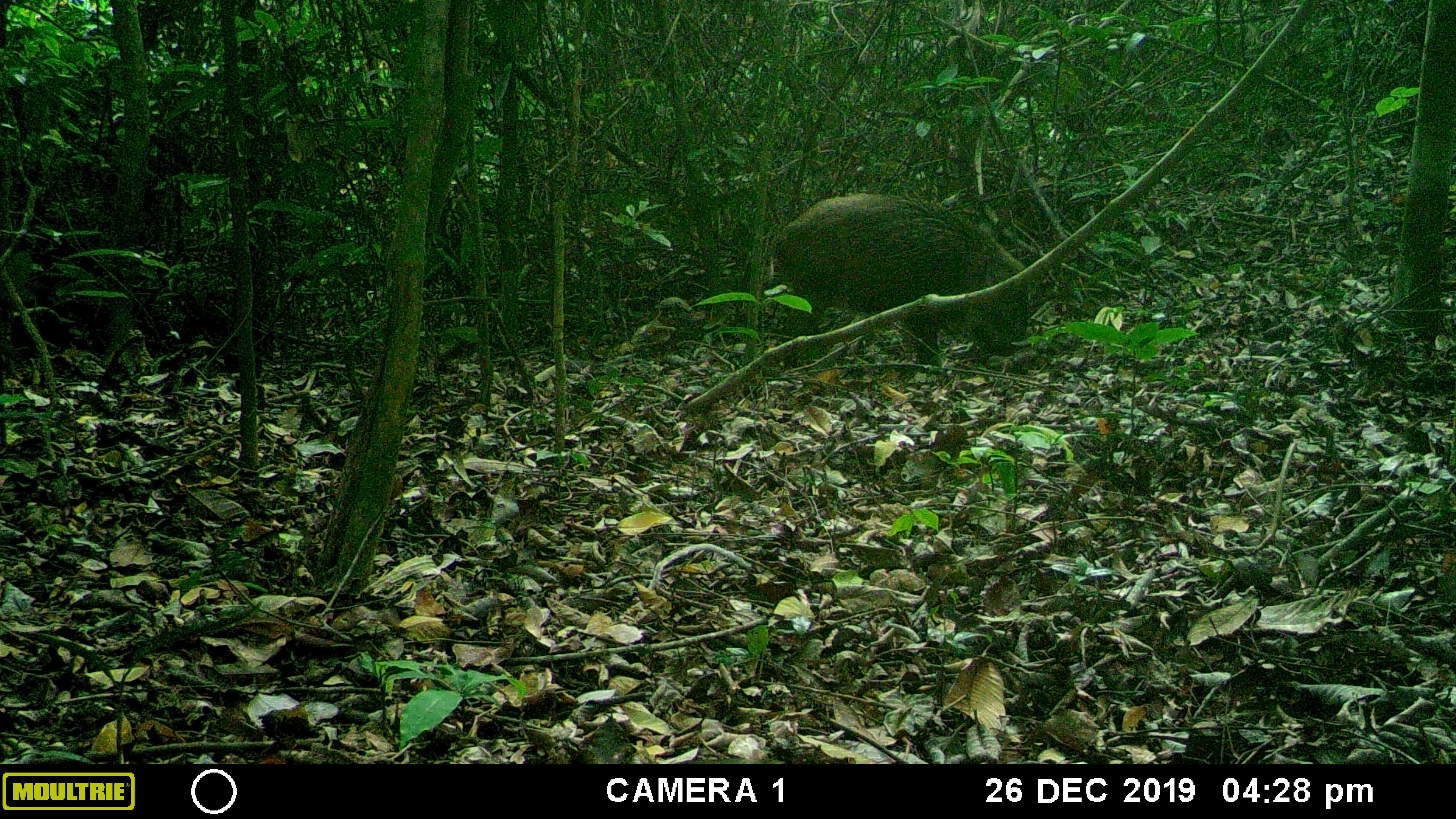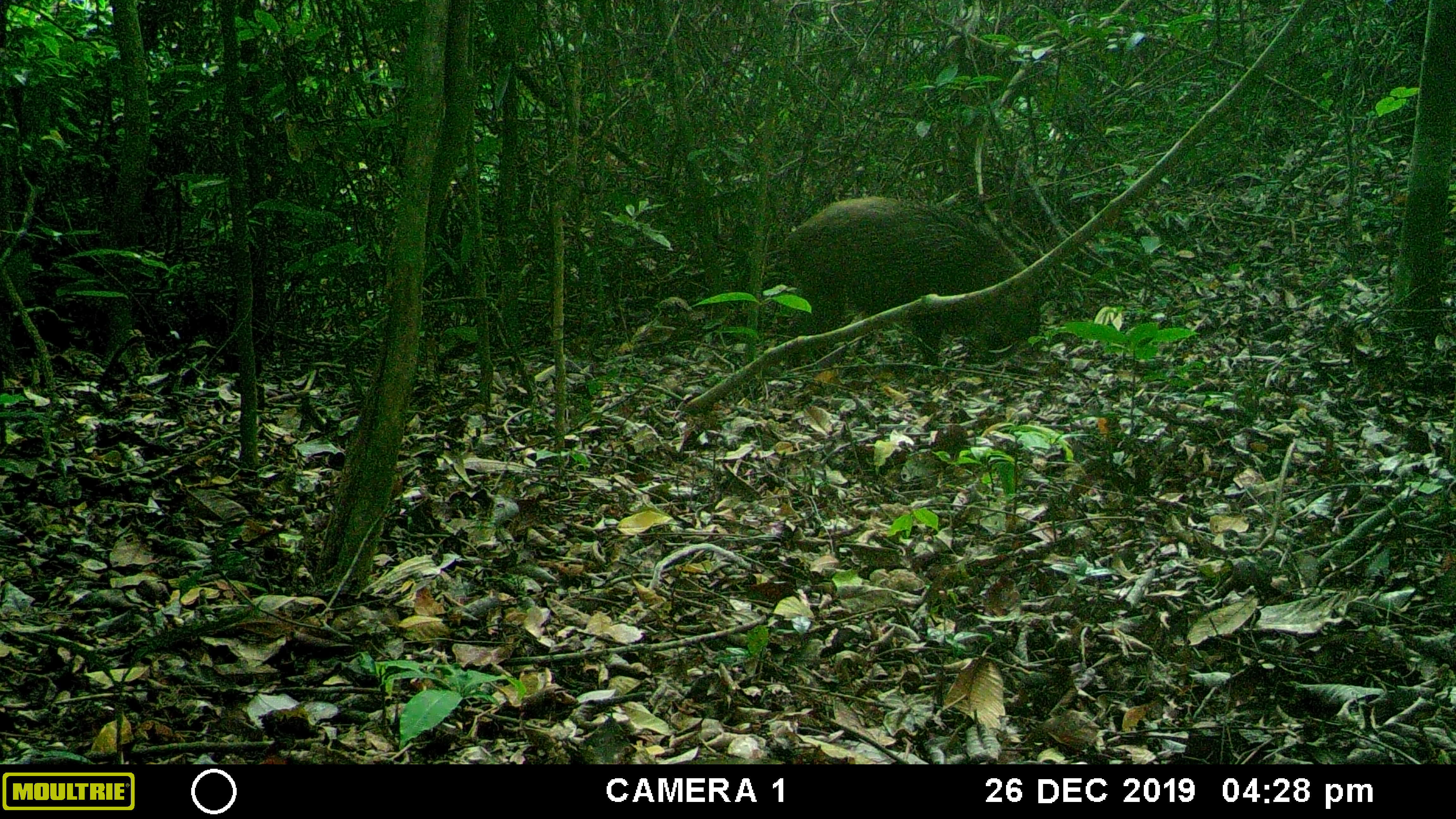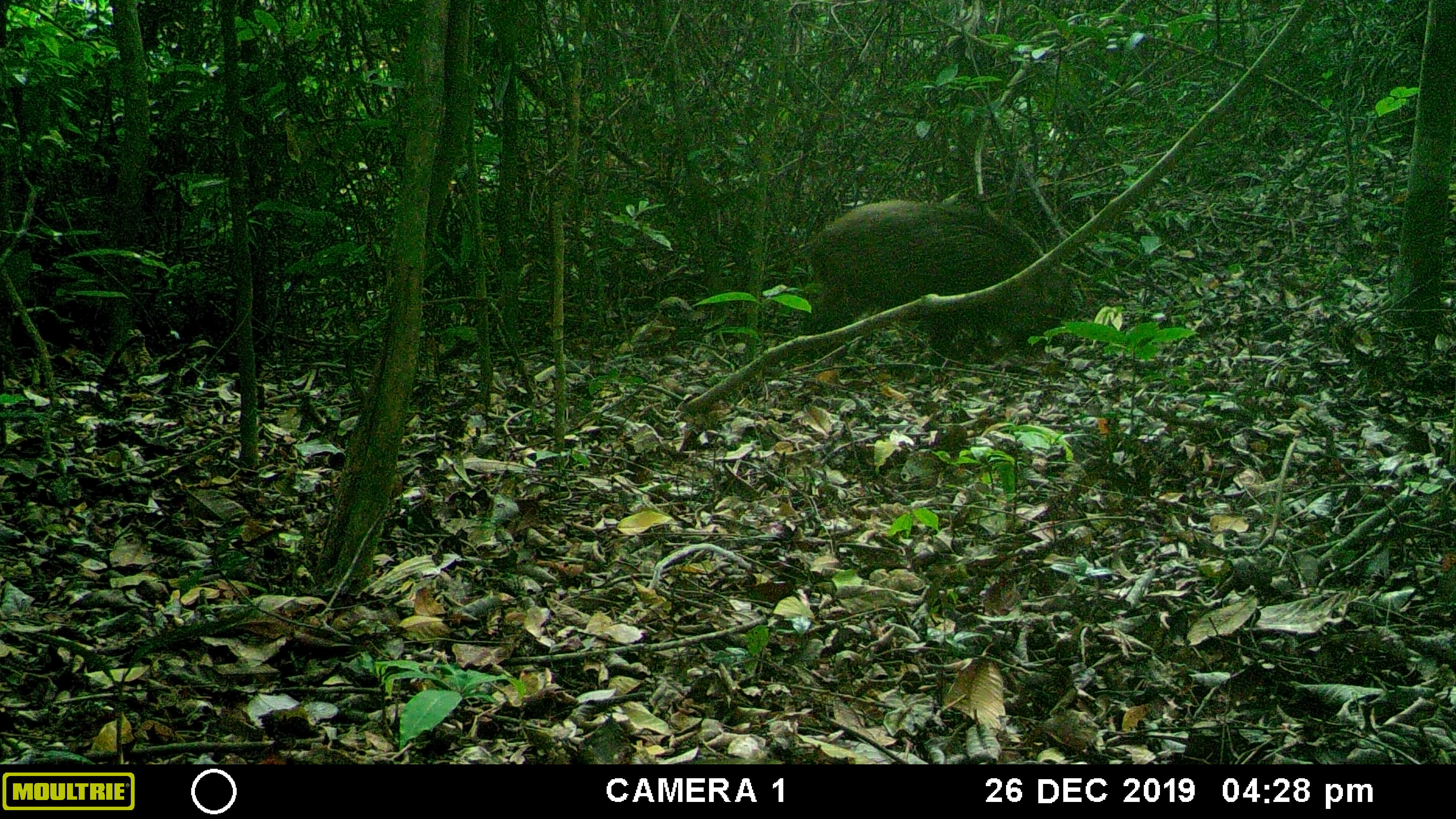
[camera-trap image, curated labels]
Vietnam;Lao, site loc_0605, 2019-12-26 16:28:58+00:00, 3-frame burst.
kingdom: Animalia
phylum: Chordata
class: Mammalia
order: Artiodactyla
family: Suidae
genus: Sus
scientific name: Sus scrofa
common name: eurasian wild pig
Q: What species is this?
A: Eurasian wild pig (Sus scrofa).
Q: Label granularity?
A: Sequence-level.